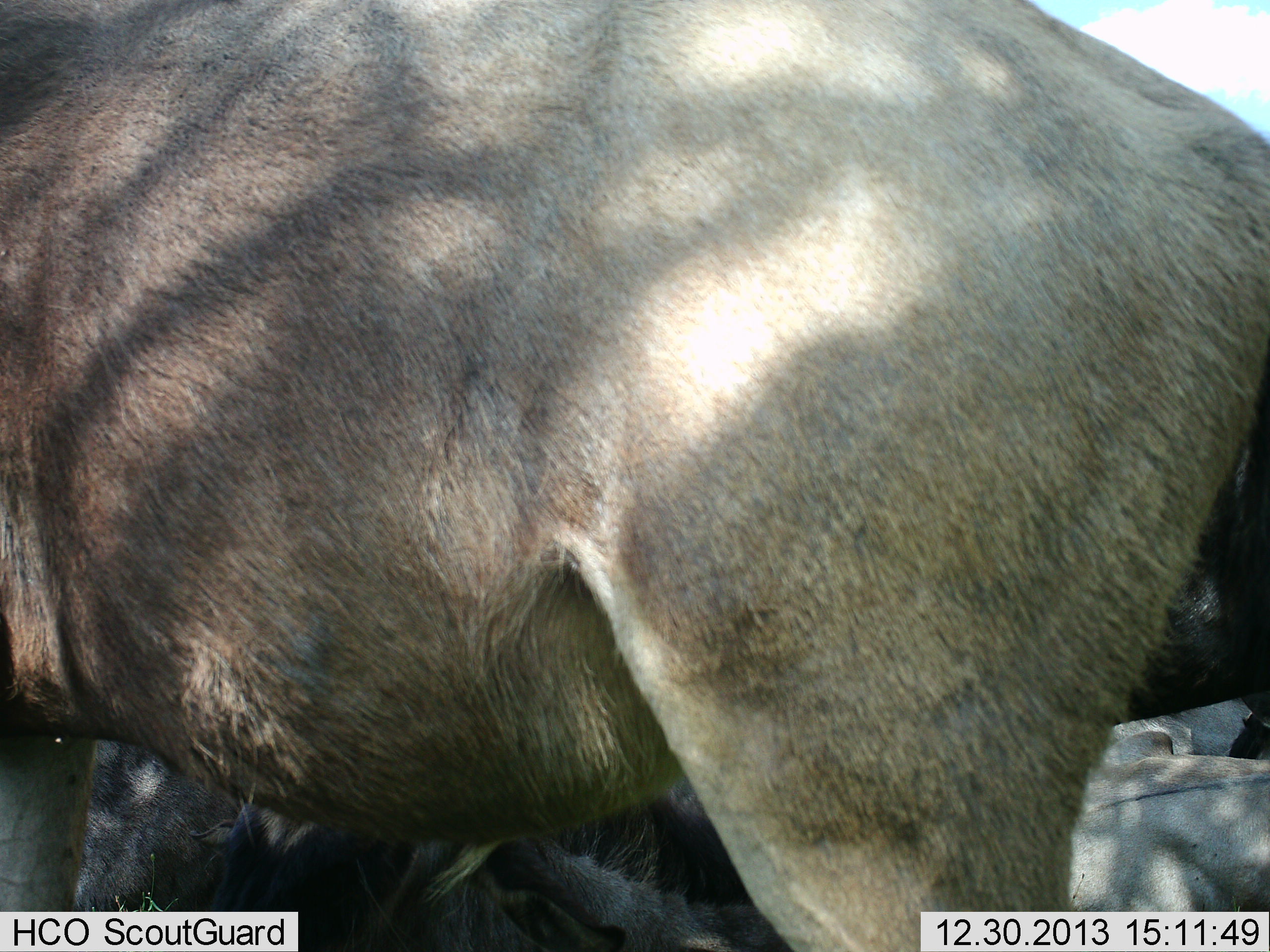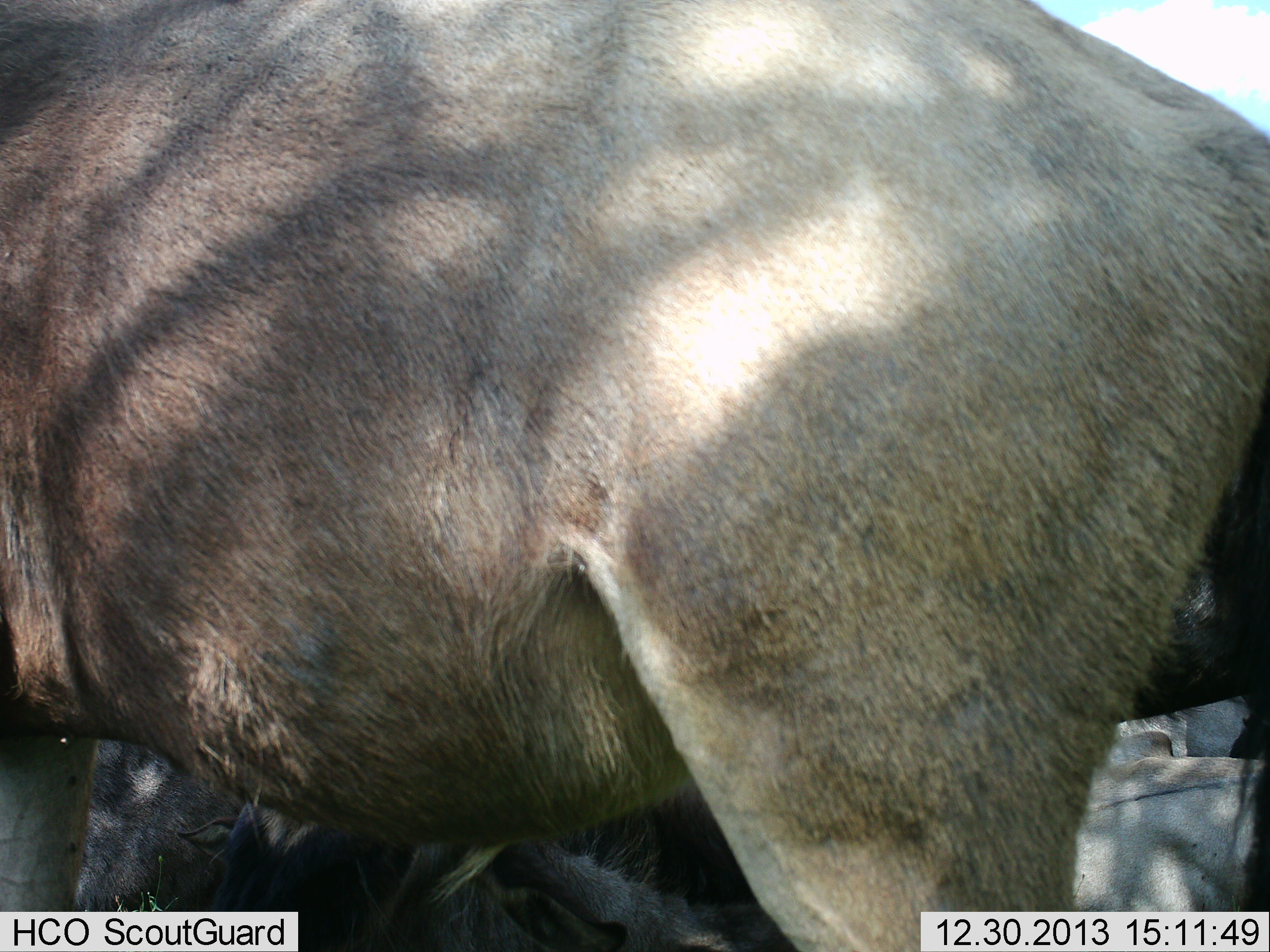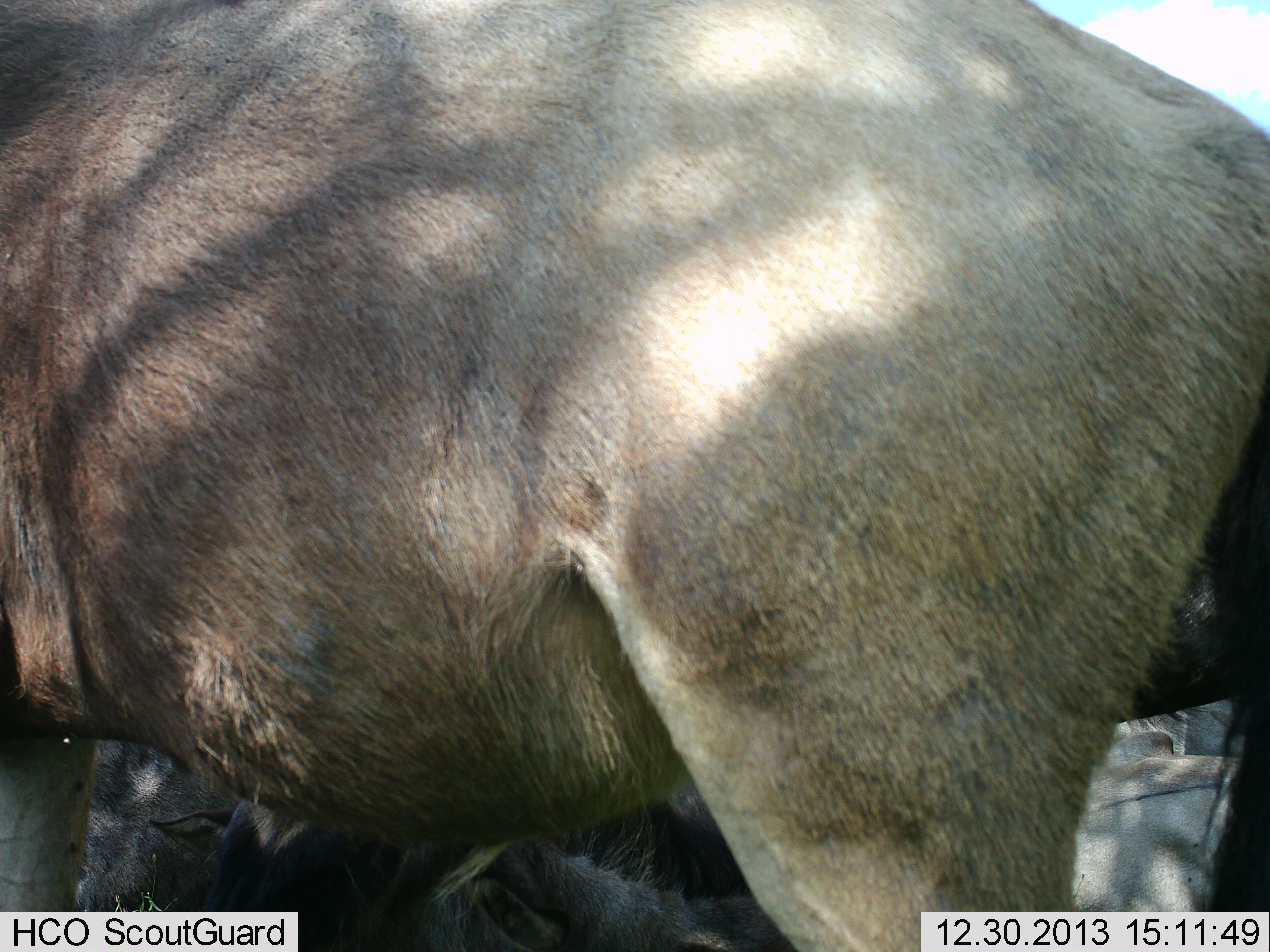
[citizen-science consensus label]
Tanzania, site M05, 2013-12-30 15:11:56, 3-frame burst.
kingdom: Animalia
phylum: Chordata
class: Mammalia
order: Artiodactyla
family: Bovidae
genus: Connochaetes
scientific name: Connochaetes taurinus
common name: blue wildebeest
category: wildebeest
Wildebeest (blue wildebeest) (Connochaetes taurinus), count 4. Behavior (volunteer vote fractions): standing 100%, resting 70%, moving 0%, interacting 0%. Young present (vote fraction): 0%. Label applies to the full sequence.